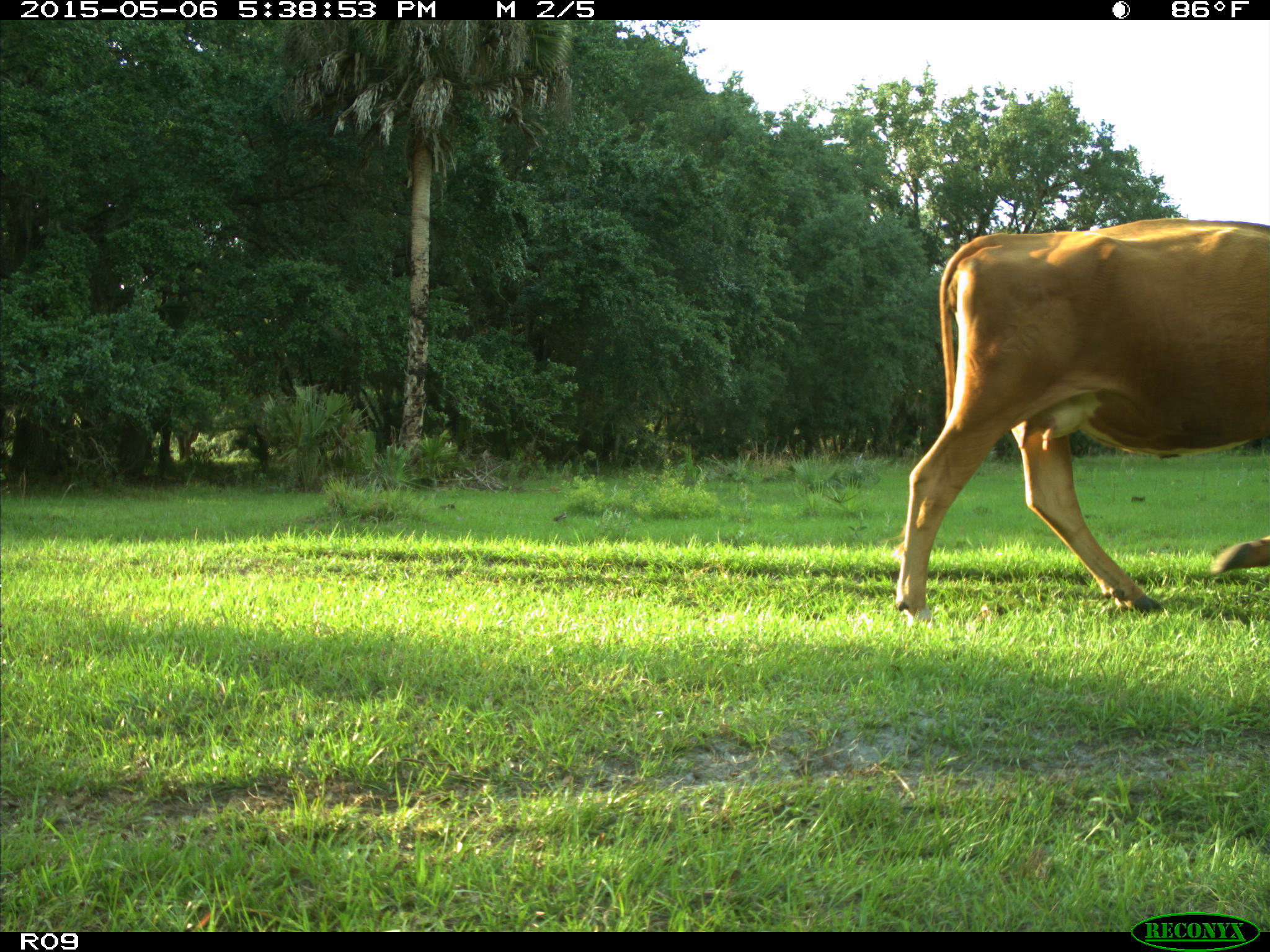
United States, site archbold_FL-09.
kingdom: Animalia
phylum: Chordata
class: Mammalia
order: Artiodactyla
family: Bovidae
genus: Bos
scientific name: Bos taurus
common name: domestic cow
Bos taurus (domestic cow).